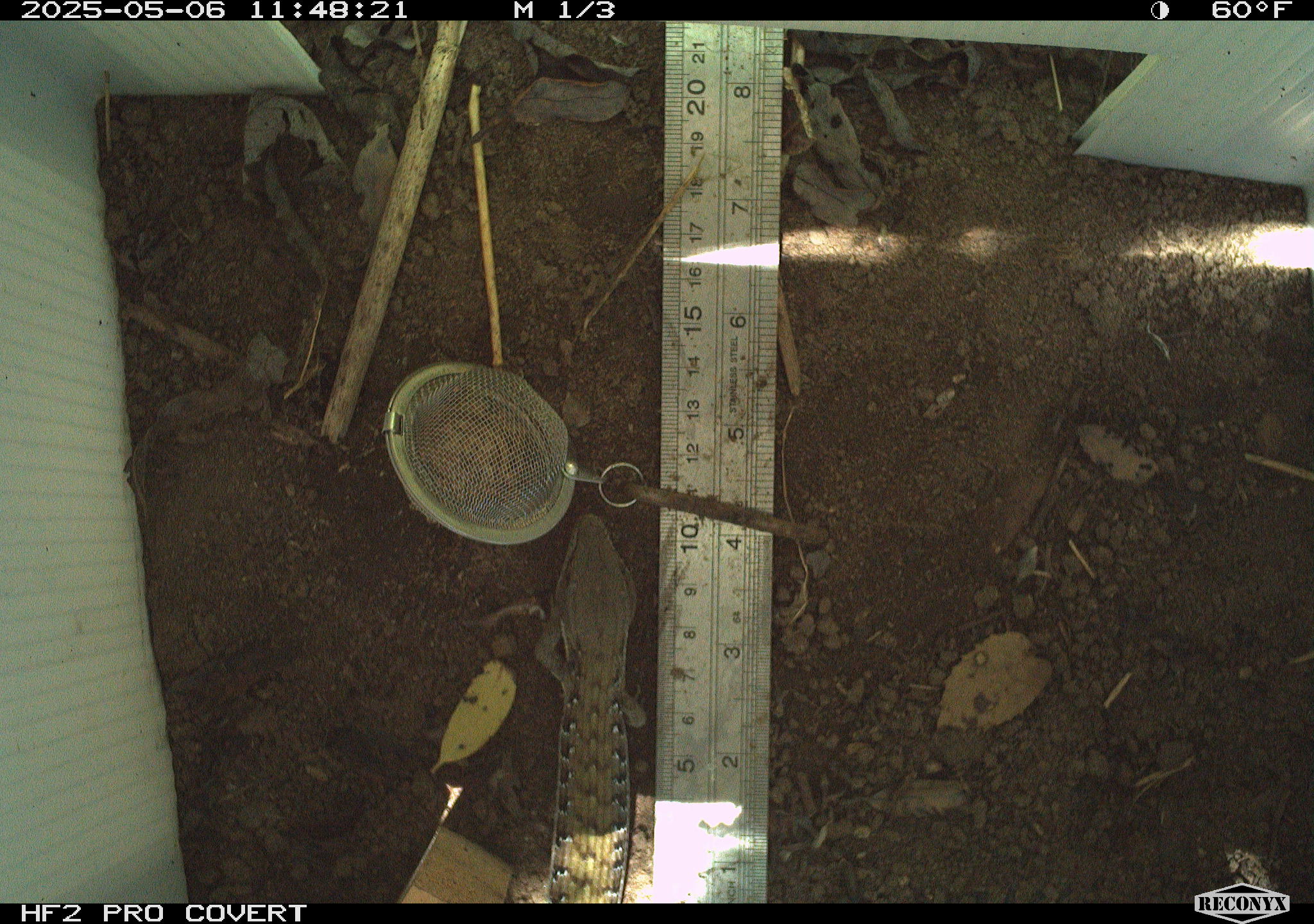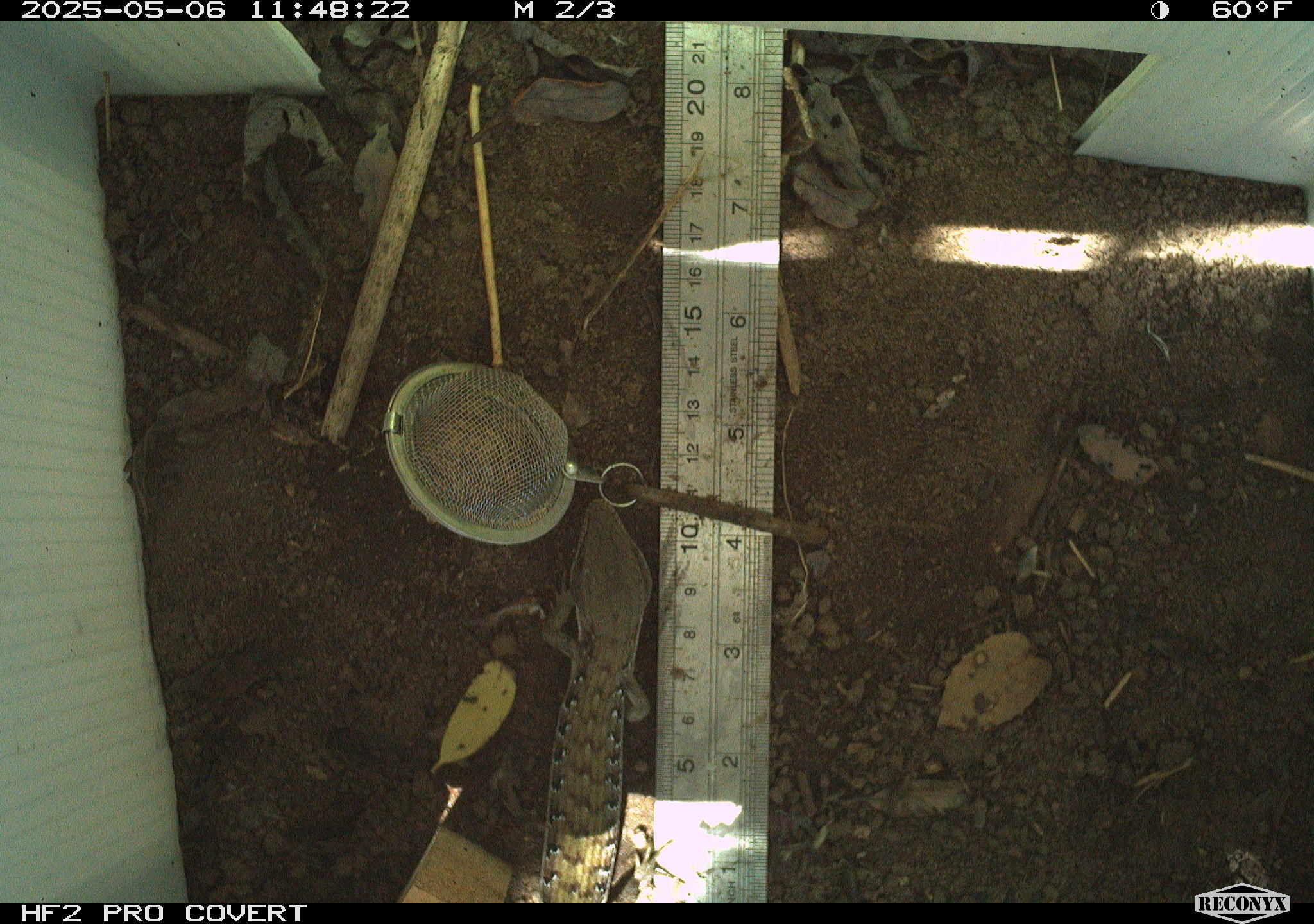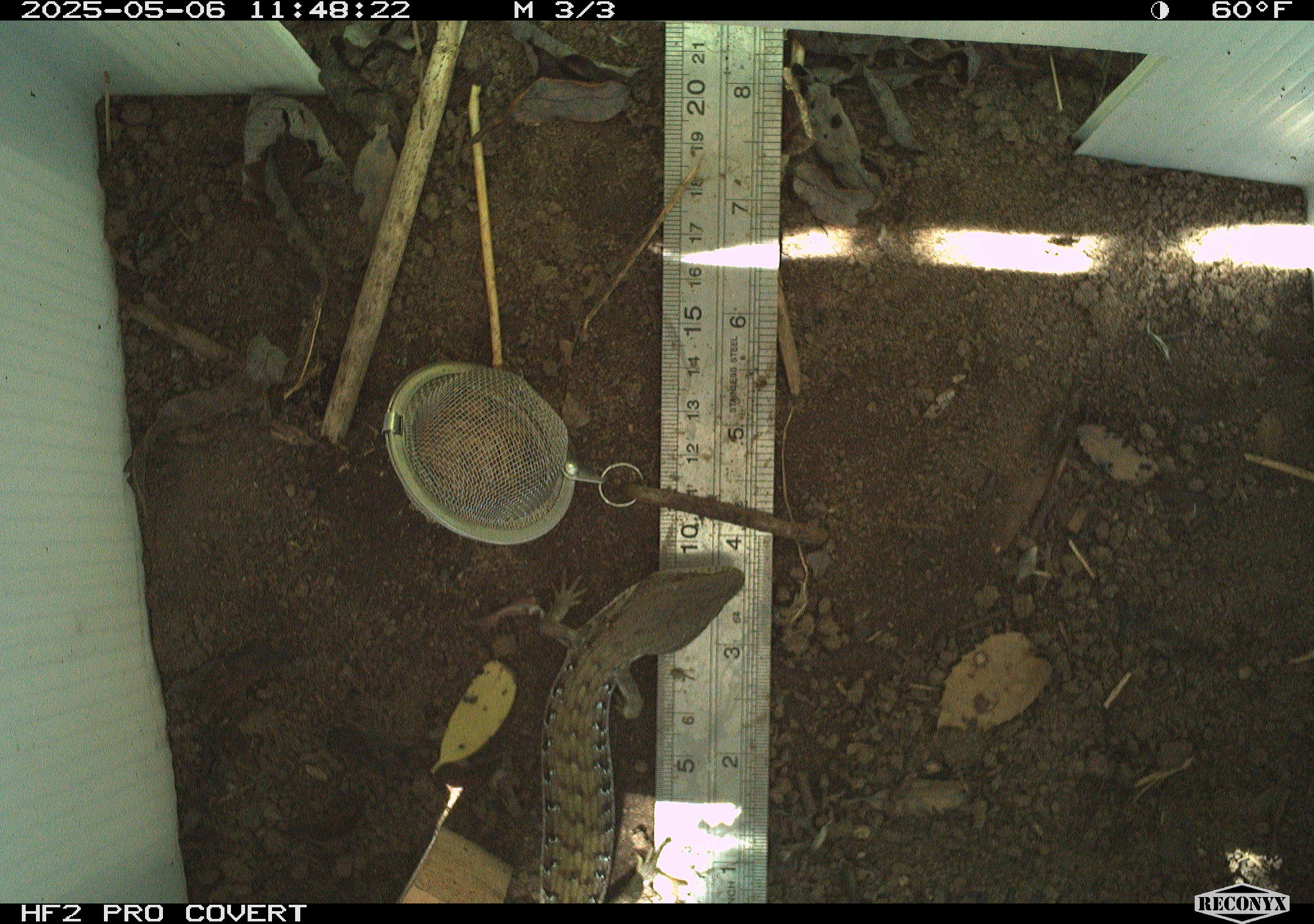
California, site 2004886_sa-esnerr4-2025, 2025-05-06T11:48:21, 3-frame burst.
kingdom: Animalia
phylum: Chordata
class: Reptilia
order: Squamata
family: Anguidae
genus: Elgaria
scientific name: Elgaria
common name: alligator lizards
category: elgaria species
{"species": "elgaria species (alligator lizards) (Elgaria)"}